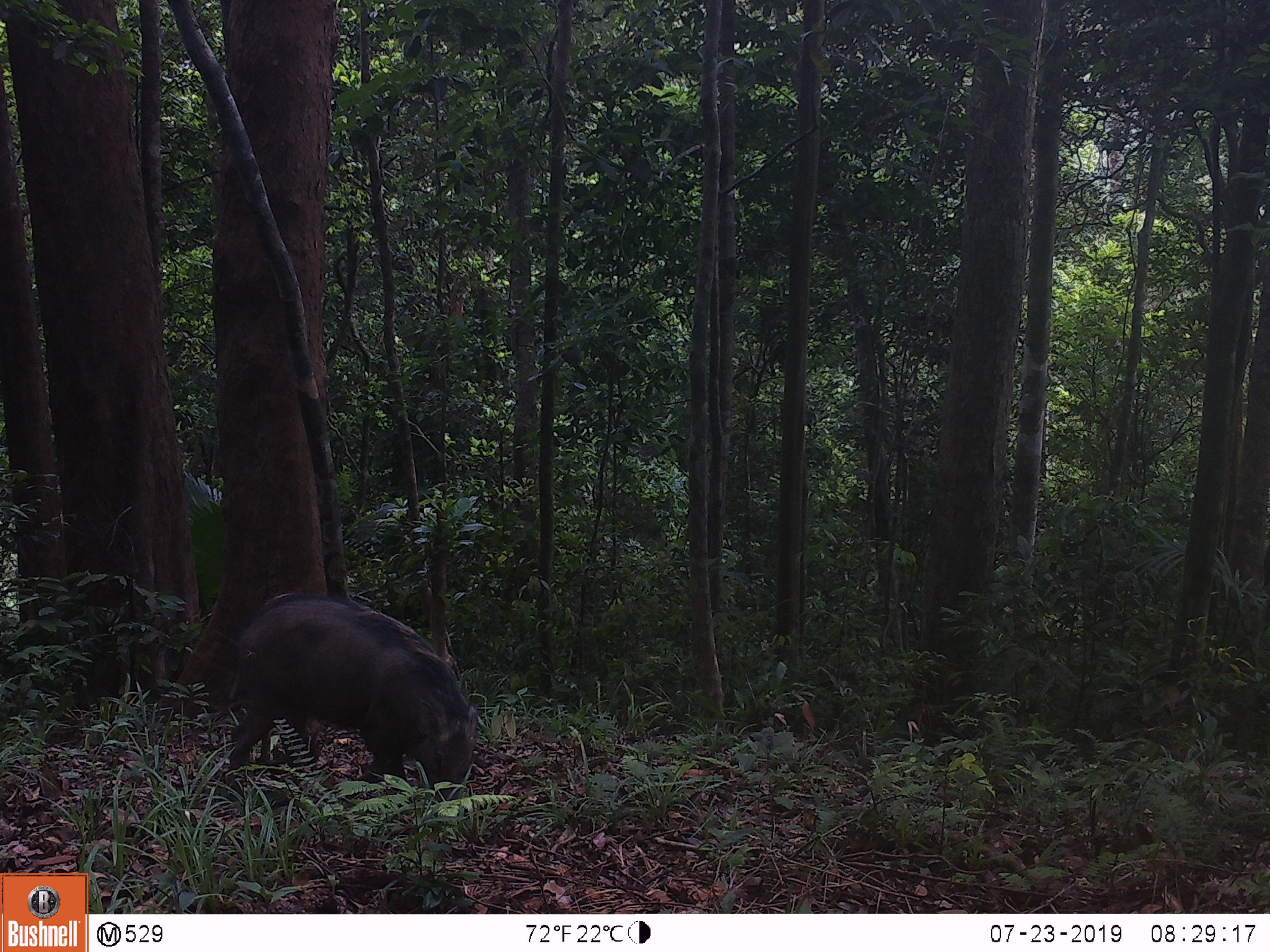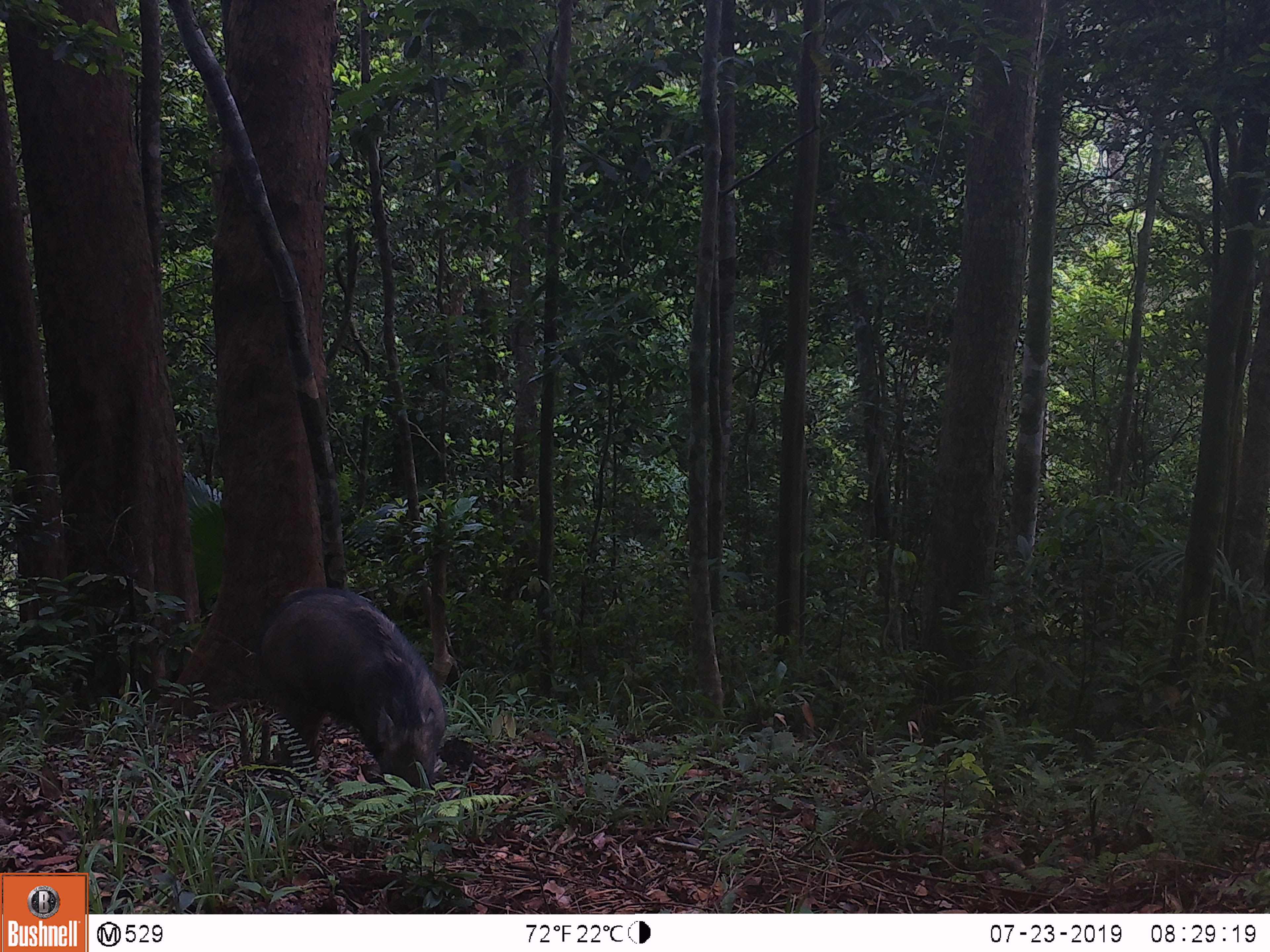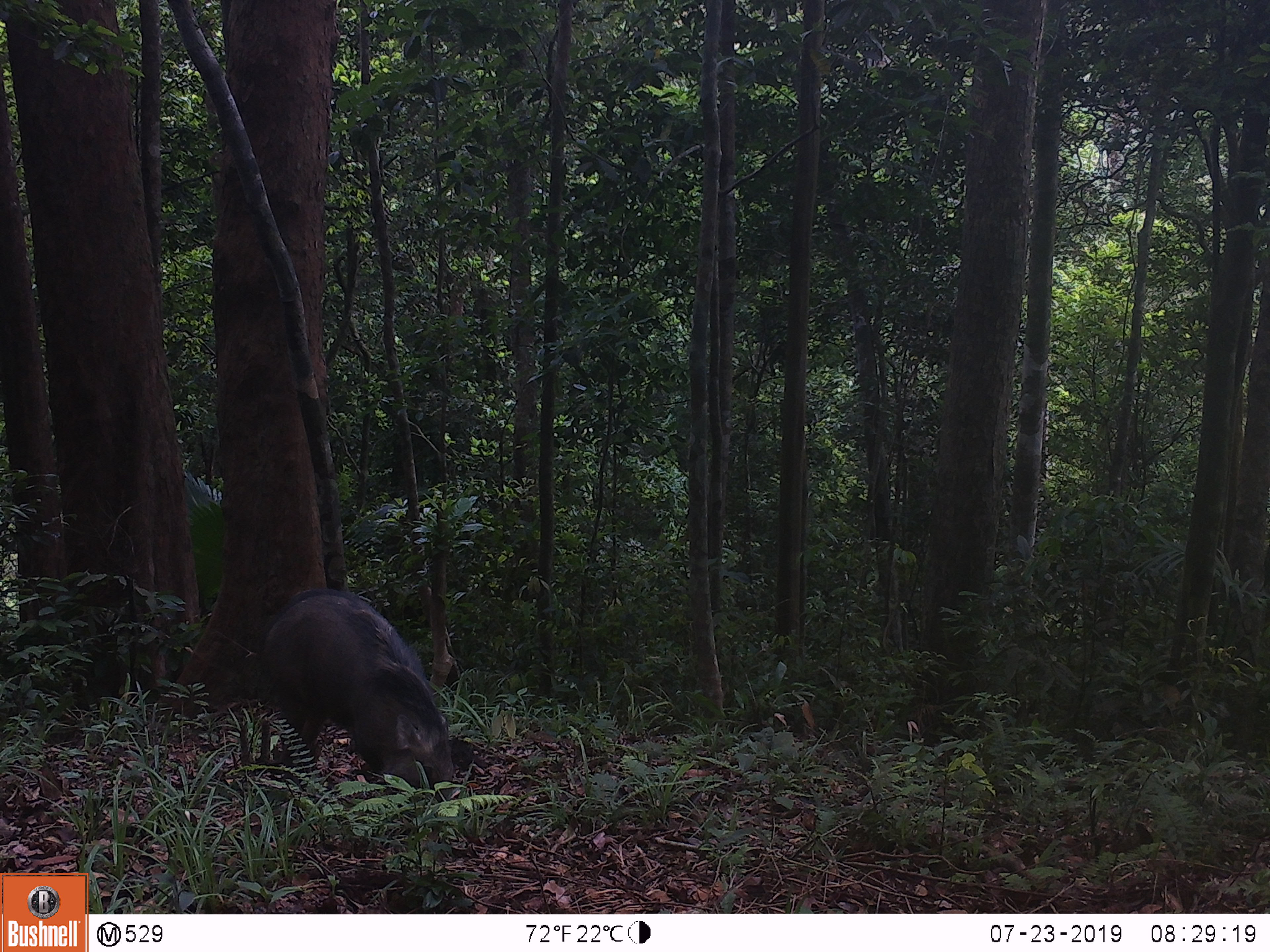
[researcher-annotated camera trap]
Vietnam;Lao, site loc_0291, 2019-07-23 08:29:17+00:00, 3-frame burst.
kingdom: Animalia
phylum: Chordata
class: Mammalia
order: Artiodactyla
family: Suidae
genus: Sus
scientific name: Sus scrofa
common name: eurasian wild pig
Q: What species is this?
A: Eurasian wild pig (Sus scrofa).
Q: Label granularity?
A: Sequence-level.